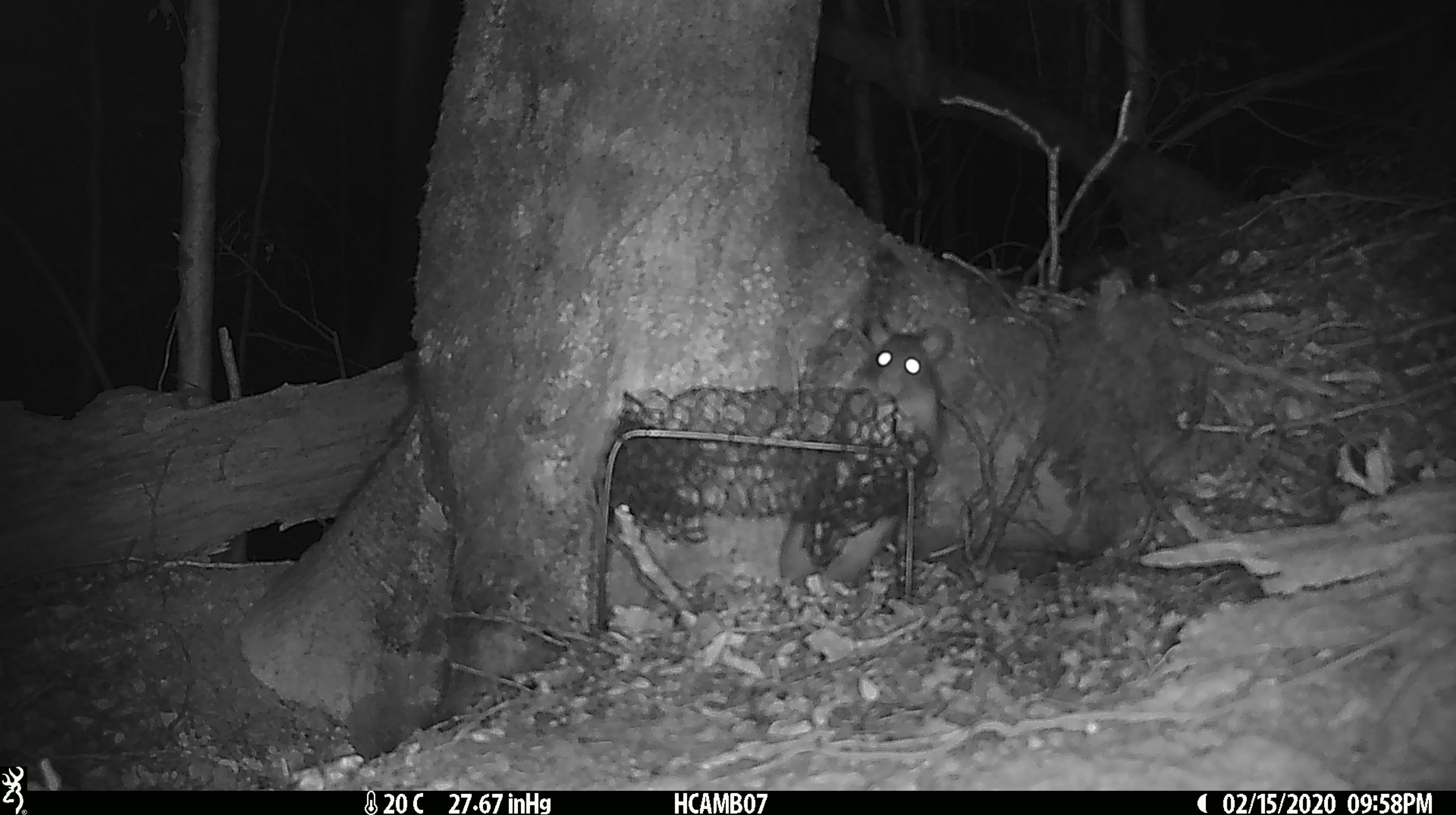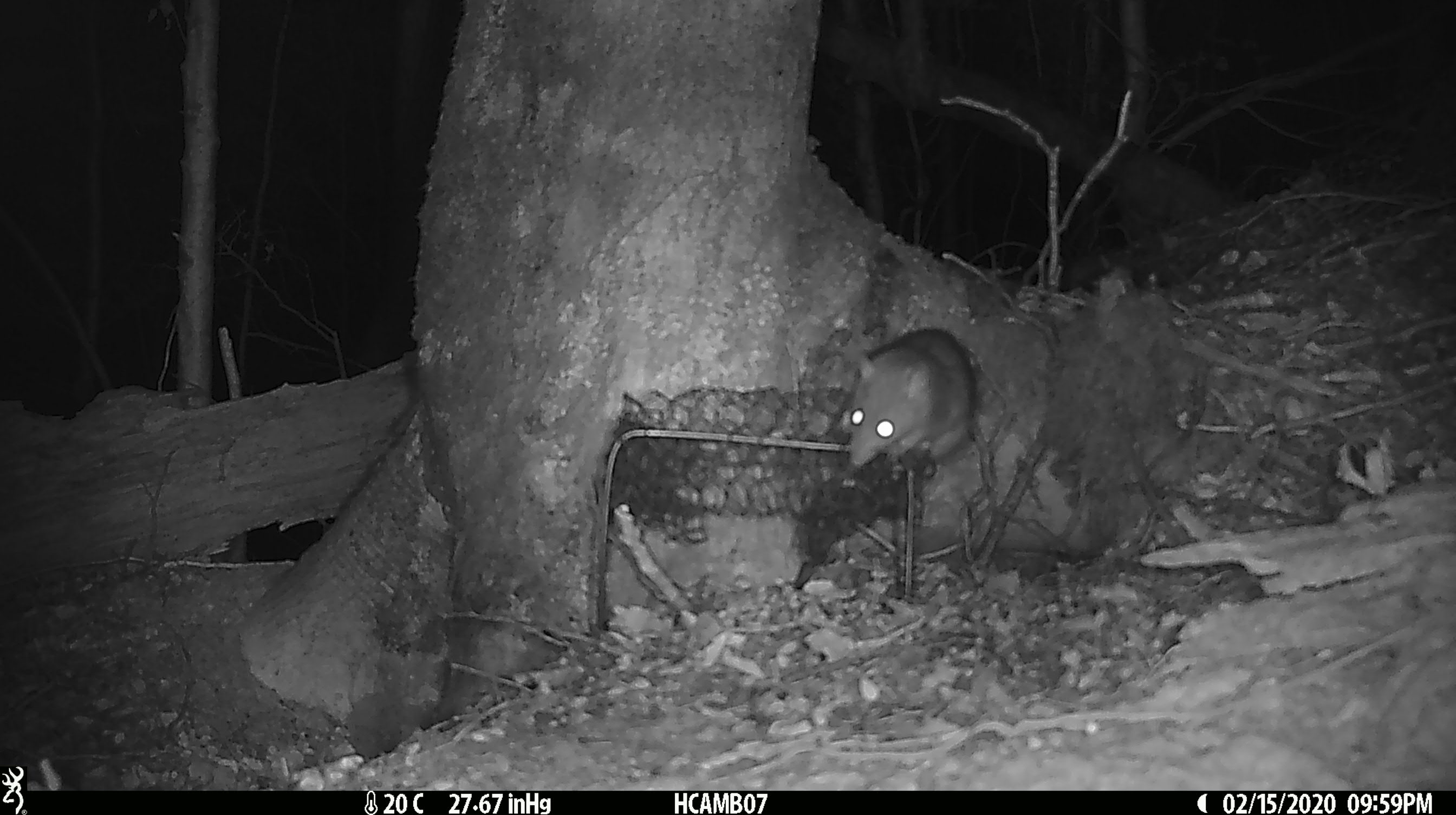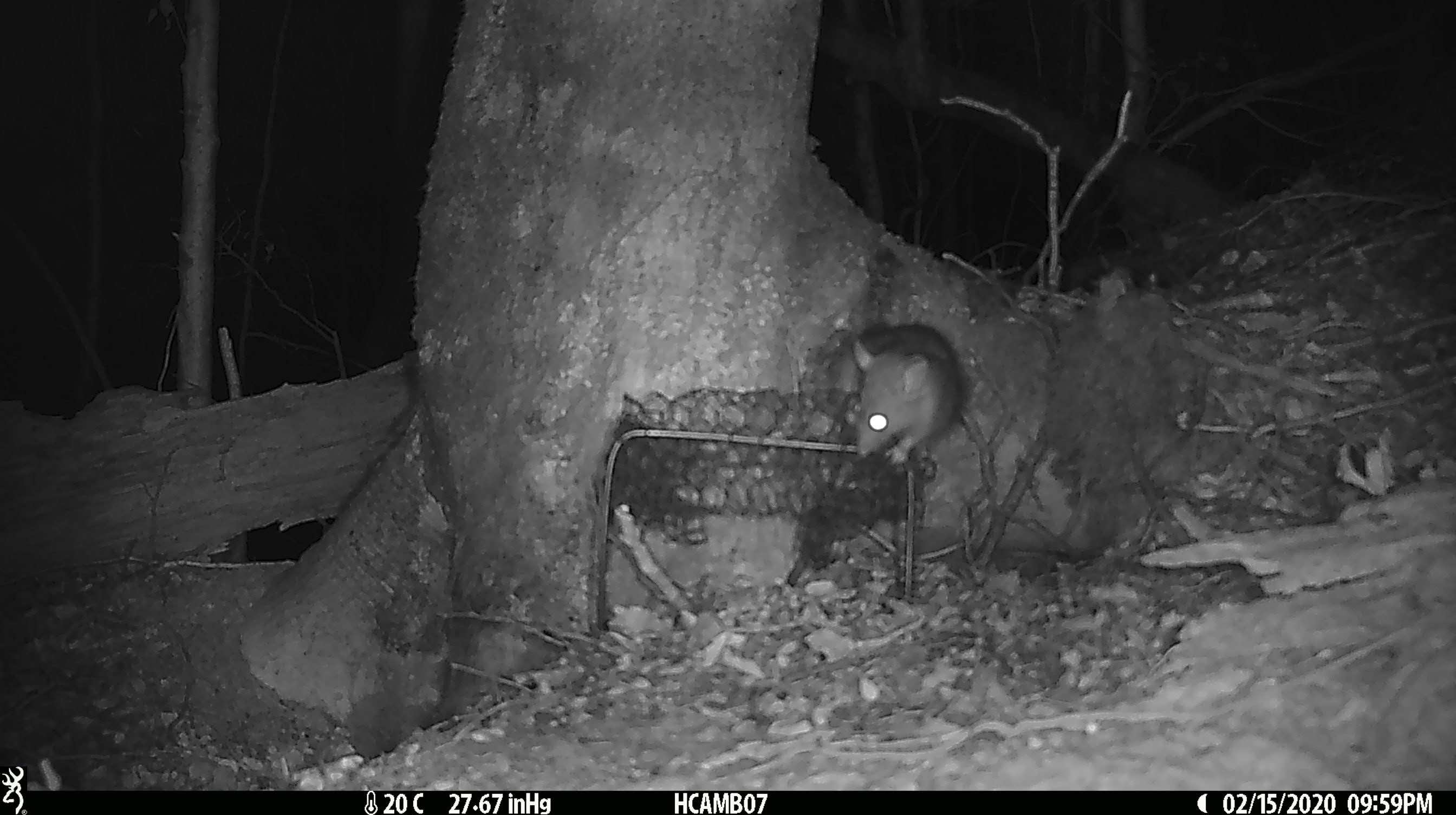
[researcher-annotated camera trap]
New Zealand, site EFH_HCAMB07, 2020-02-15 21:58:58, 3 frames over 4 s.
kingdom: Animalia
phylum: Chordata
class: Mammalia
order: Rodentia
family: Muridae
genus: Rattus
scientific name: Rattus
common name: rat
Rat (Rattus).